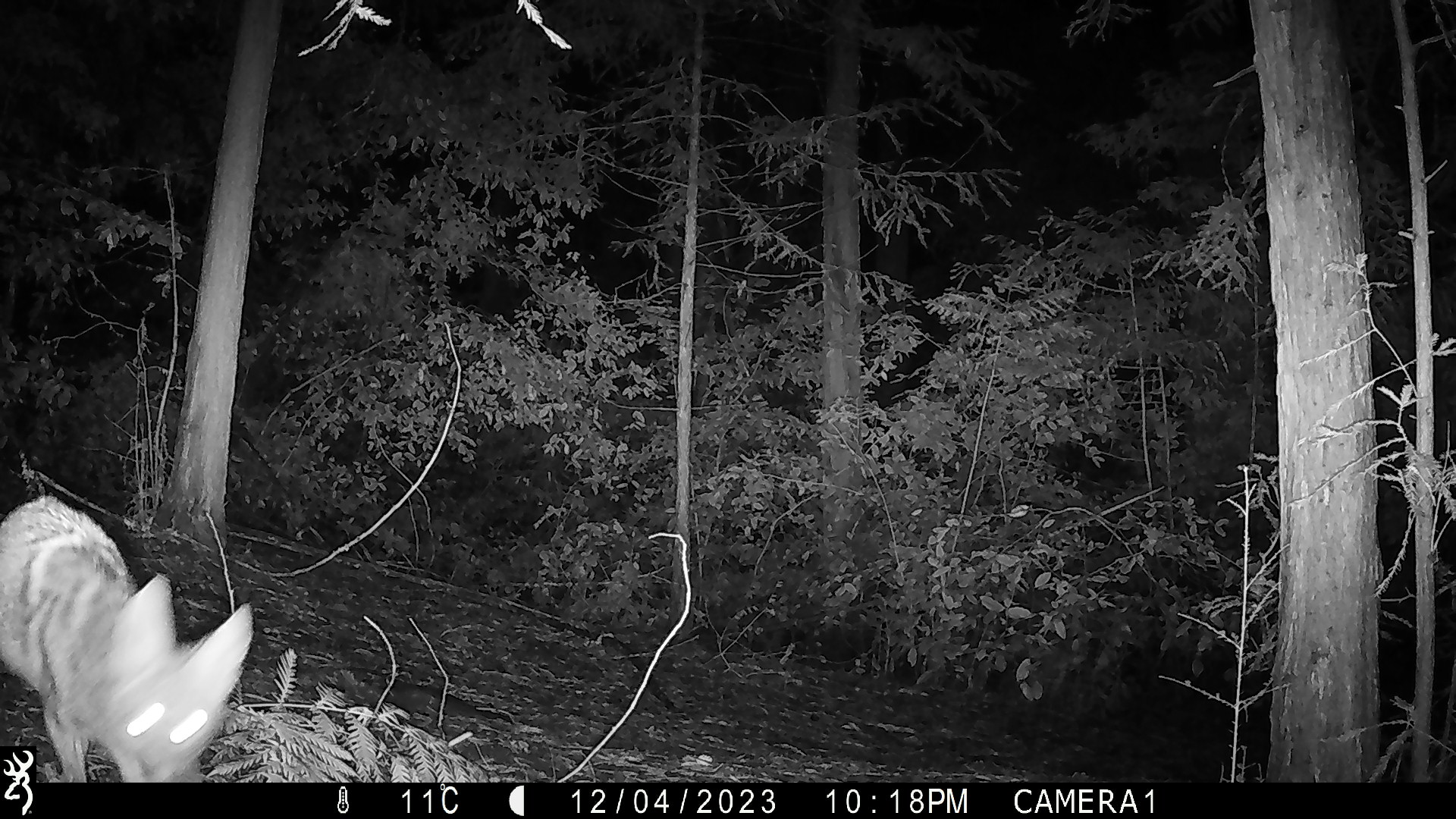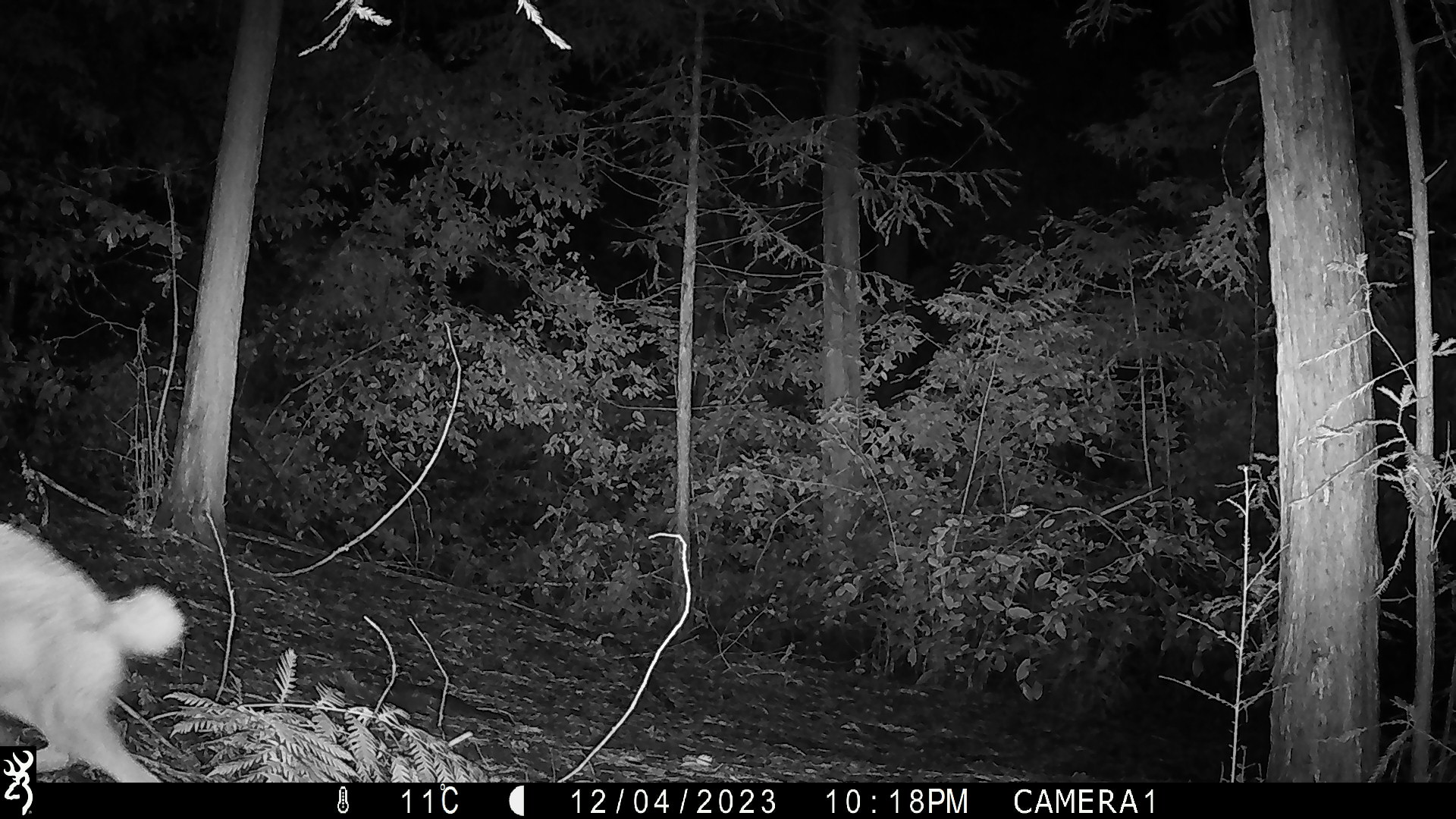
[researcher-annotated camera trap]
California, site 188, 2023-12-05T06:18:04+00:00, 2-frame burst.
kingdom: Animalia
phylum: Chordata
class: Mammalia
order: Carnivora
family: Canidae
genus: Canis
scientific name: Canis latrans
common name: coyote